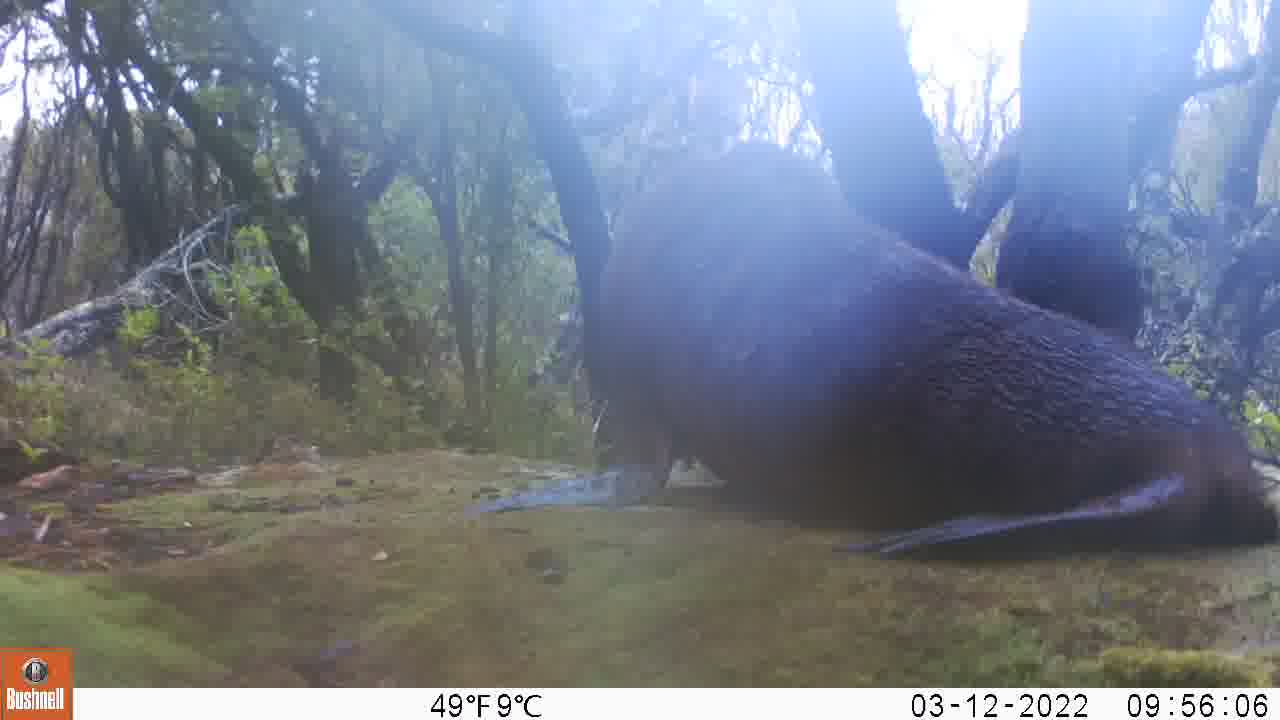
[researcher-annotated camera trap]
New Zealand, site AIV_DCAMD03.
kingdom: Animalia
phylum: Chordata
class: Mammalia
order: Carnivora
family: Otariidae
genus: Phocarctos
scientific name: Phocarctos hookeri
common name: new zealand sea lion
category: sealion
Sealion (new zealand sea lion) (Phocarctos hookeri).